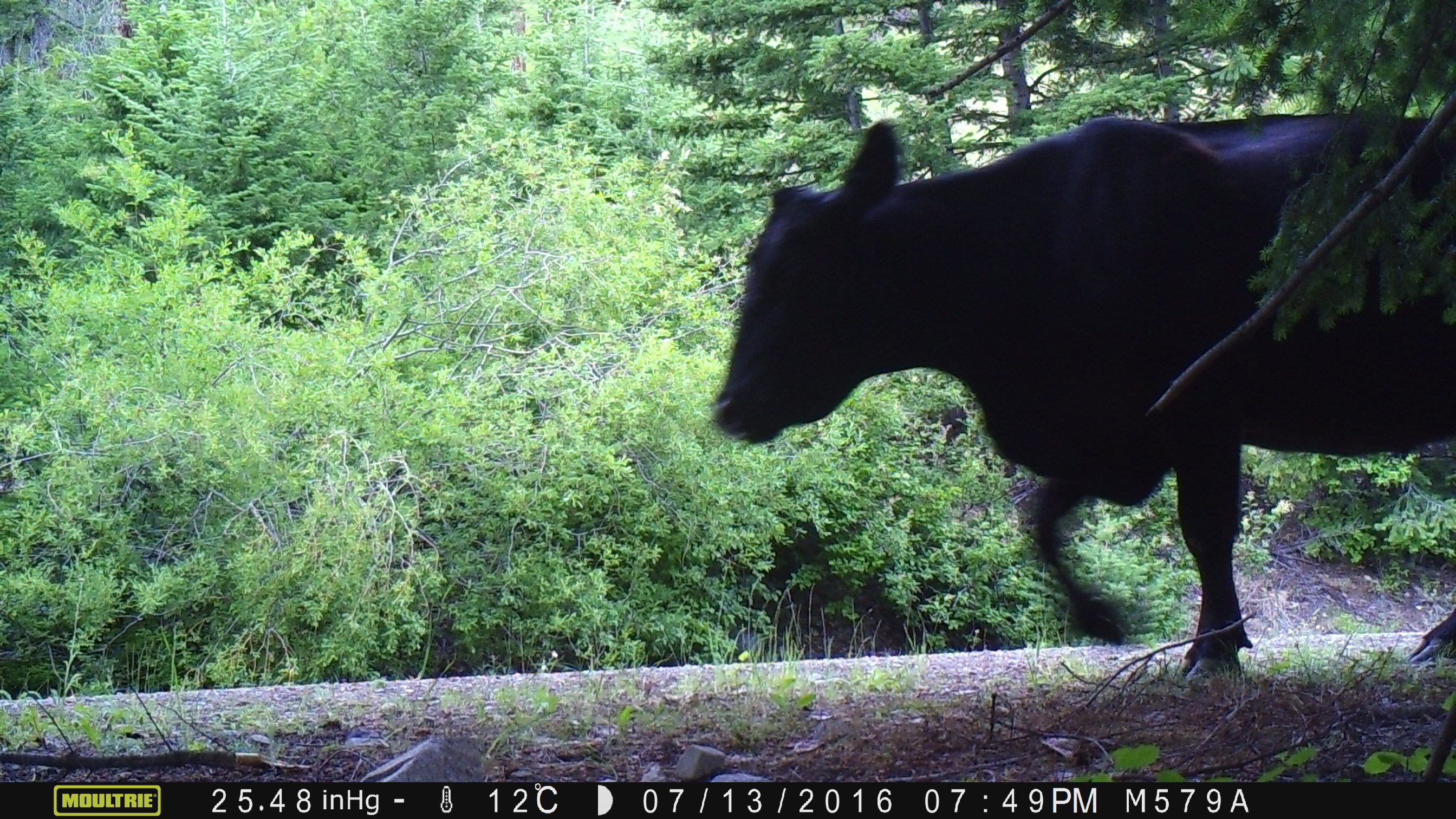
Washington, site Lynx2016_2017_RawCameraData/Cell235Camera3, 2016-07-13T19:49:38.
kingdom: Animalia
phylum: Chordata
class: Mammalia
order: Artiodactyla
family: Bovidae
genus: Bos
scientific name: Bos taurus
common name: domestic cattle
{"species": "domestic cattle (Bos taurus)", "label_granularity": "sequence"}